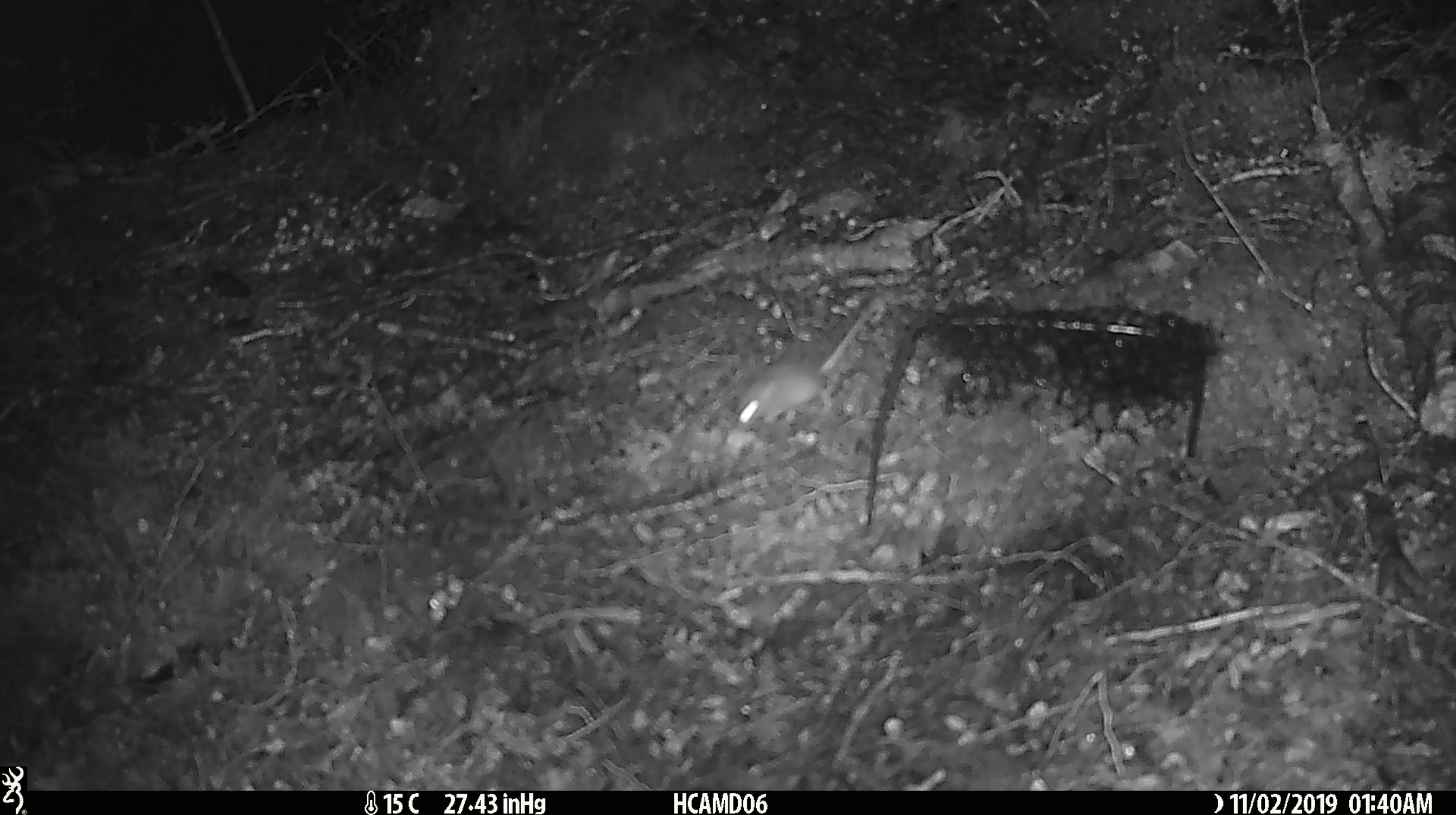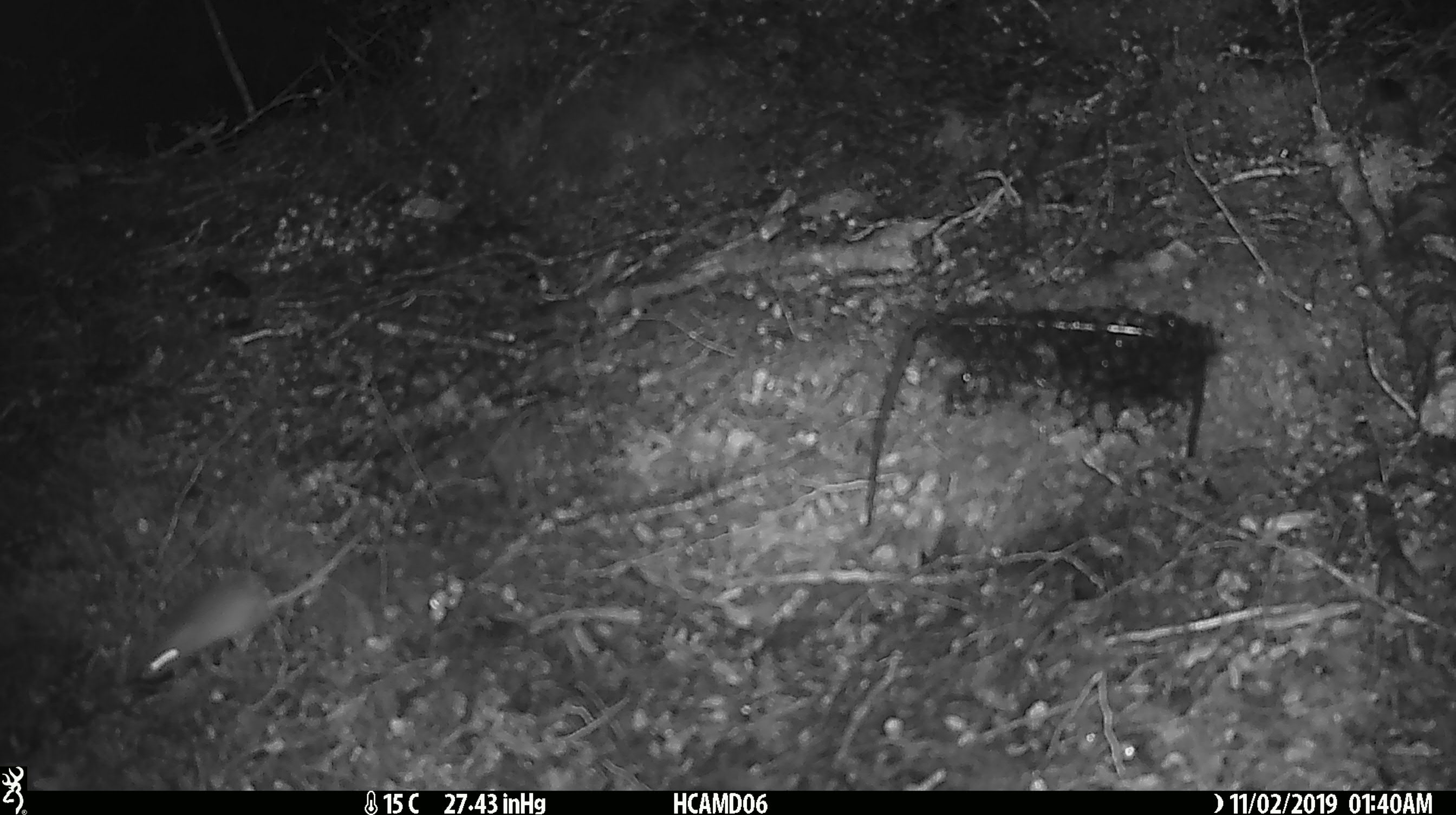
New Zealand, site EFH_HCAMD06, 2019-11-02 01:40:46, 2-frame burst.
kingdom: Animalia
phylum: Chordata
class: Mammalia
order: Rodentia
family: Muridae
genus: Mus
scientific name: Mus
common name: mouse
Mouse (Mus).